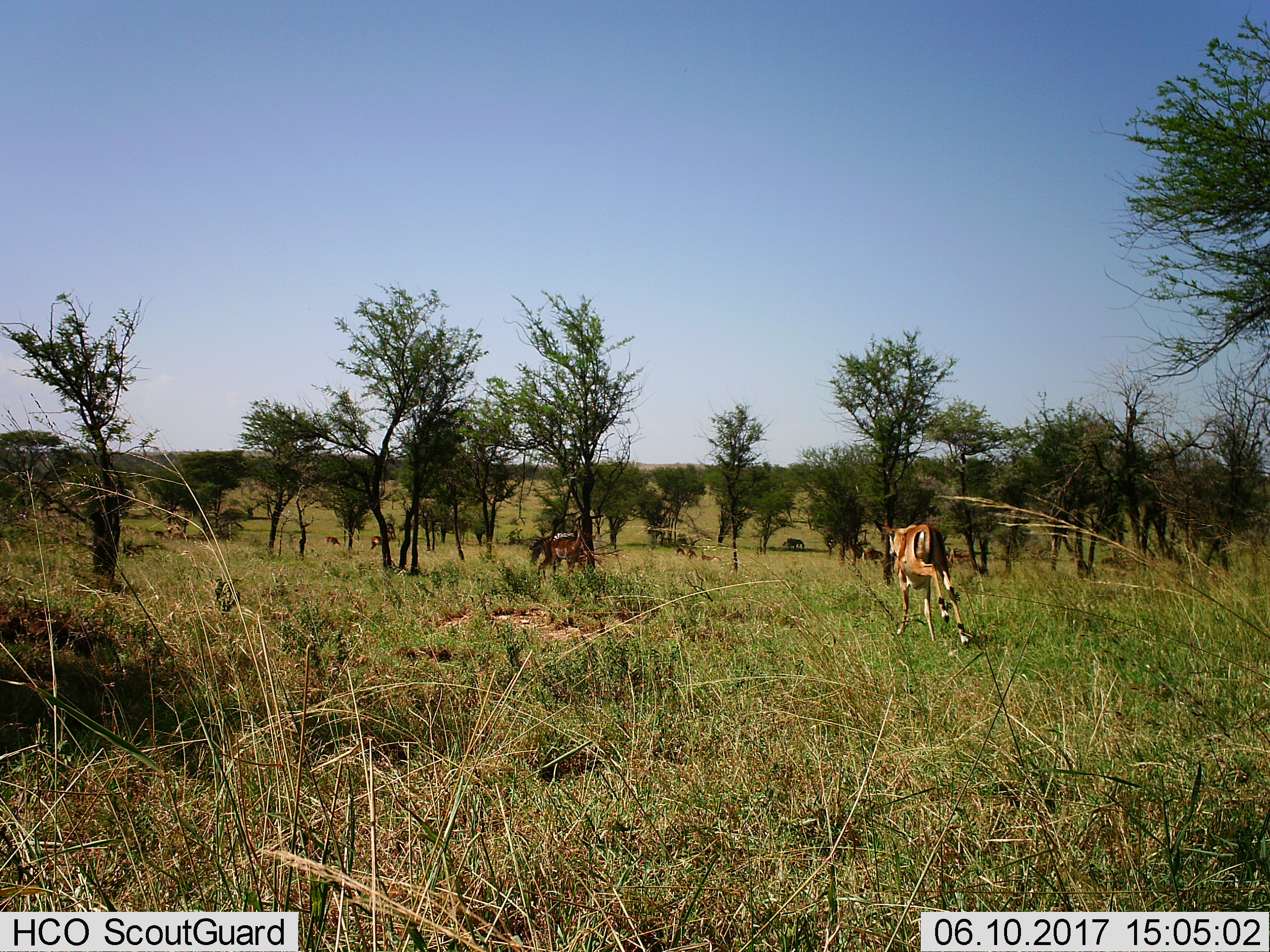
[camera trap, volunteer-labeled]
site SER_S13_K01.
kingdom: Animalia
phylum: Chordata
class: Mammalia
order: Artiodactyla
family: Bovidae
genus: Eudorcas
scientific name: Eudorcas thomsonii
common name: thomson's gazelle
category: gazellethomsons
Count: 3.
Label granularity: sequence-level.